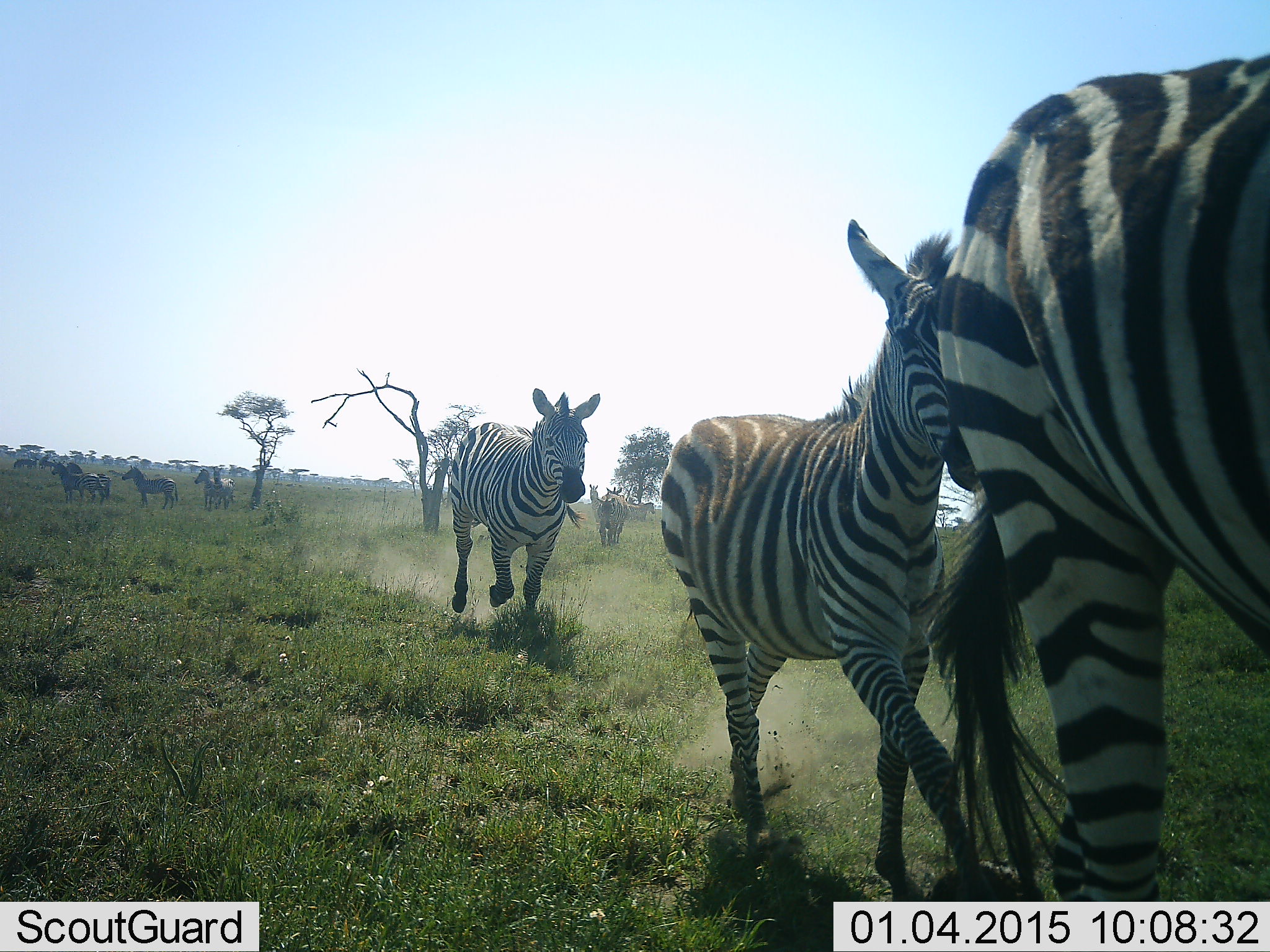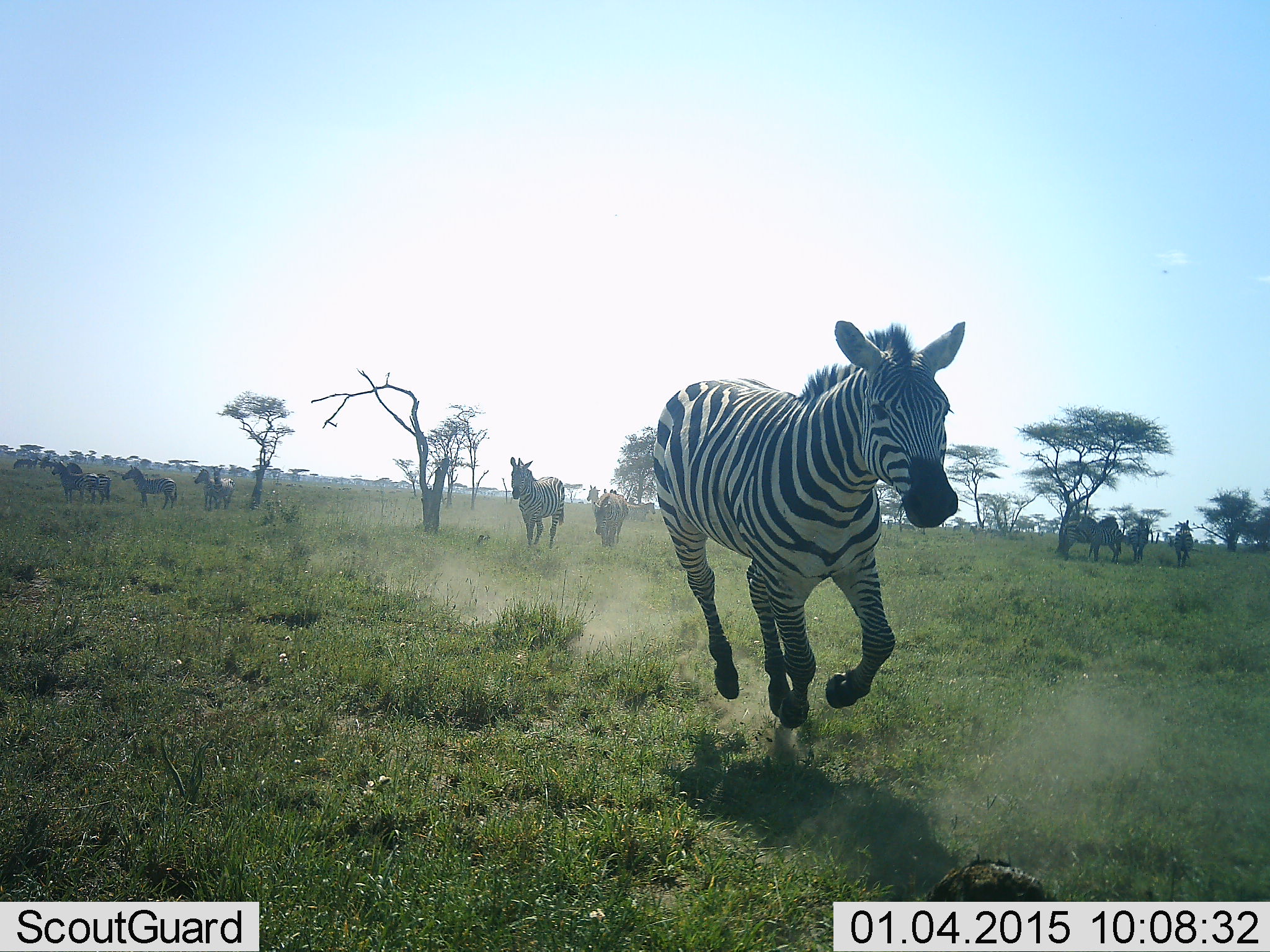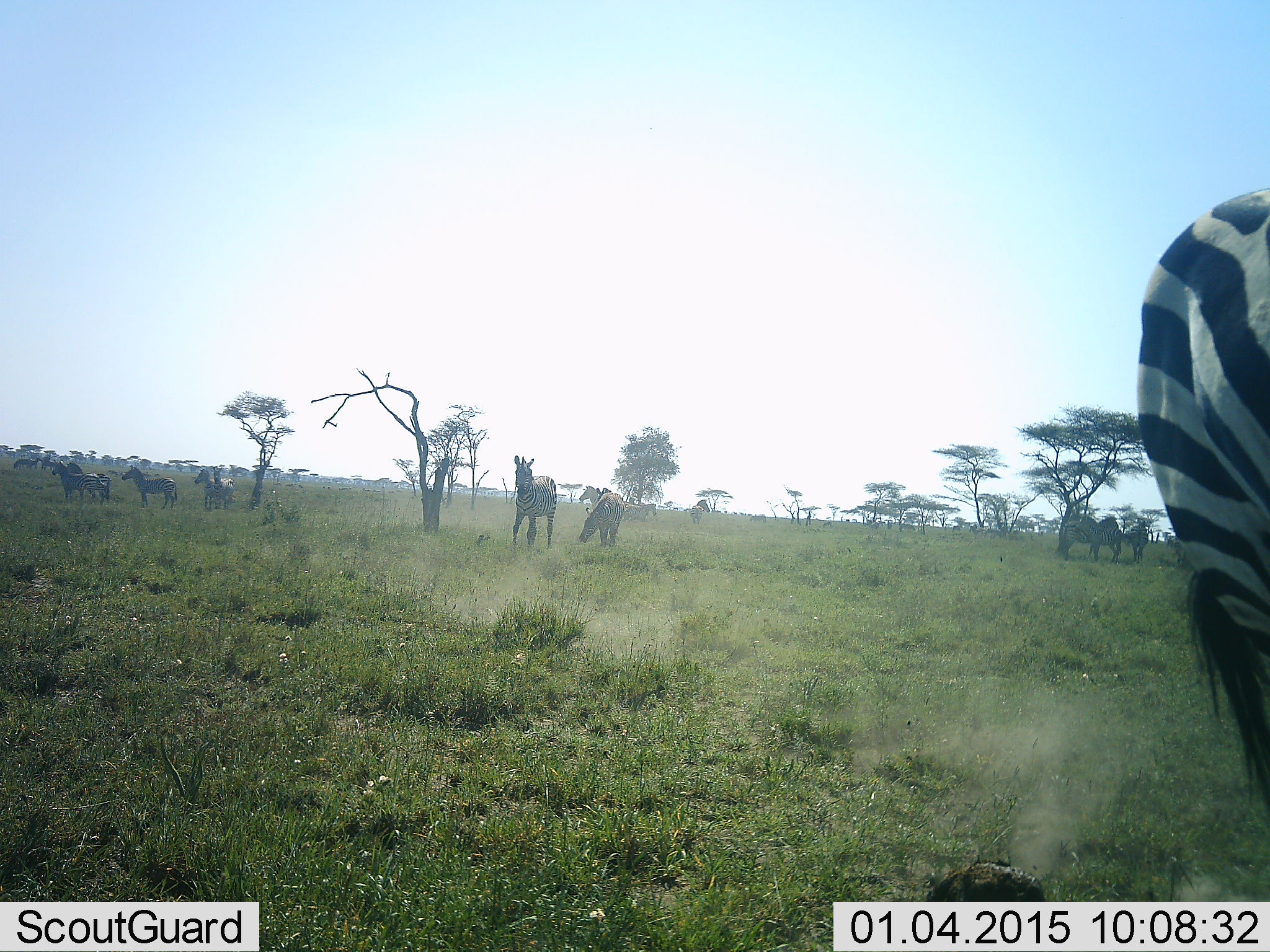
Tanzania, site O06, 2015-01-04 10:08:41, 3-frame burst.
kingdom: Animalia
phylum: Chordata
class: Mammalia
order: Perissodactyla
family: Equidae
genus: Equus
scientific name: Equus quagga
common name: plains zebra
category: zebra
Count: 11-50.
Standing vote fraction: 50%.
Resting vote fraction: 0%.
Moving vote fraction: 100%.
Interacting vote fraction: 10%.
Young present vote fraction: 40%.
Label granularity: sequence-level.